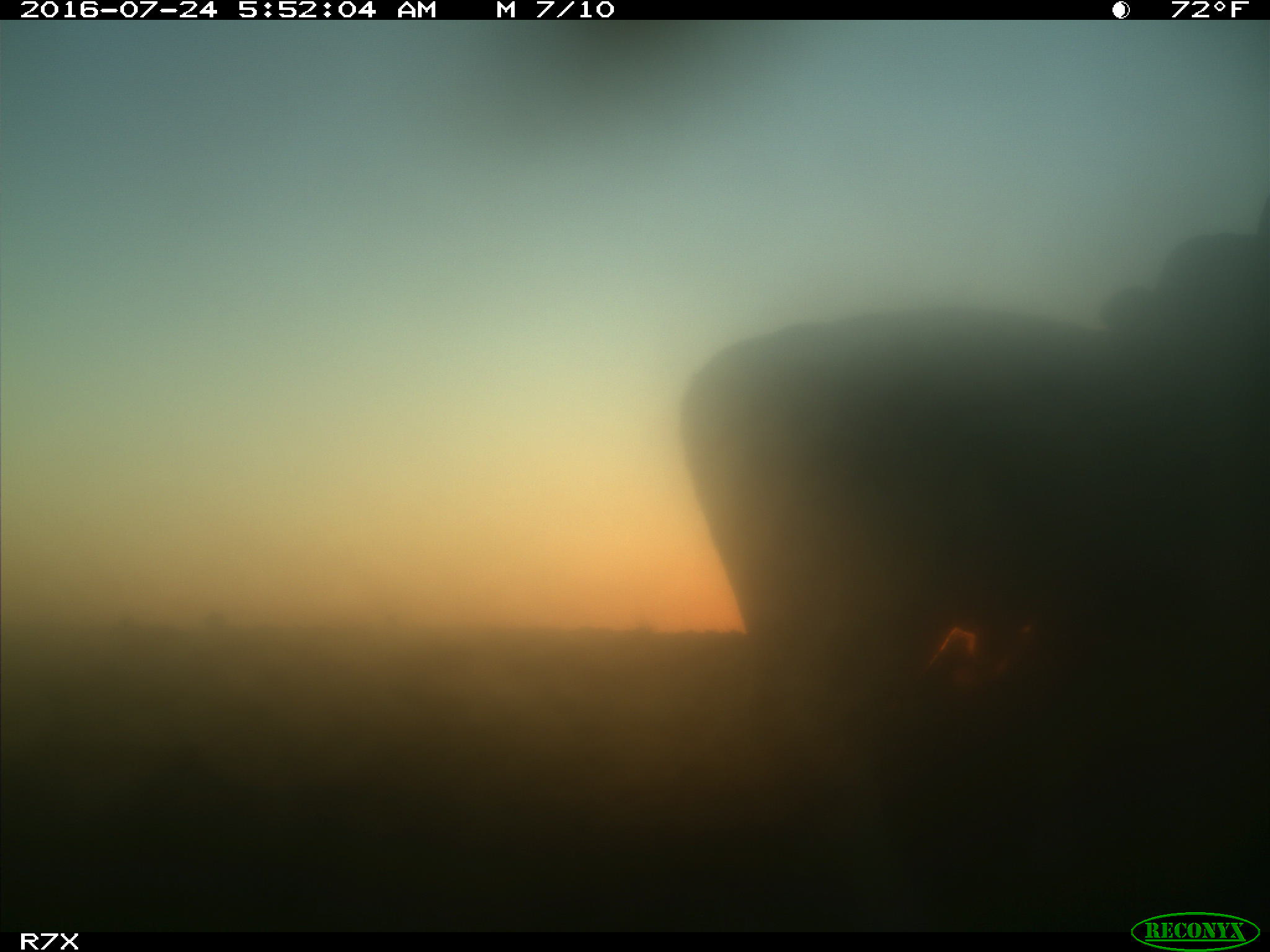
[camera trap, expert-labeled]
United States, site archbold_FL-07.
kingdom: Animalia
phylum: Chordata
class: Mammalia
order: Artiodactyla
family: Bovidae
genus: Bos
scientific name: Bos taurus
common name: domestic cow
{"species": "Bos taurus (domestic cow)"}